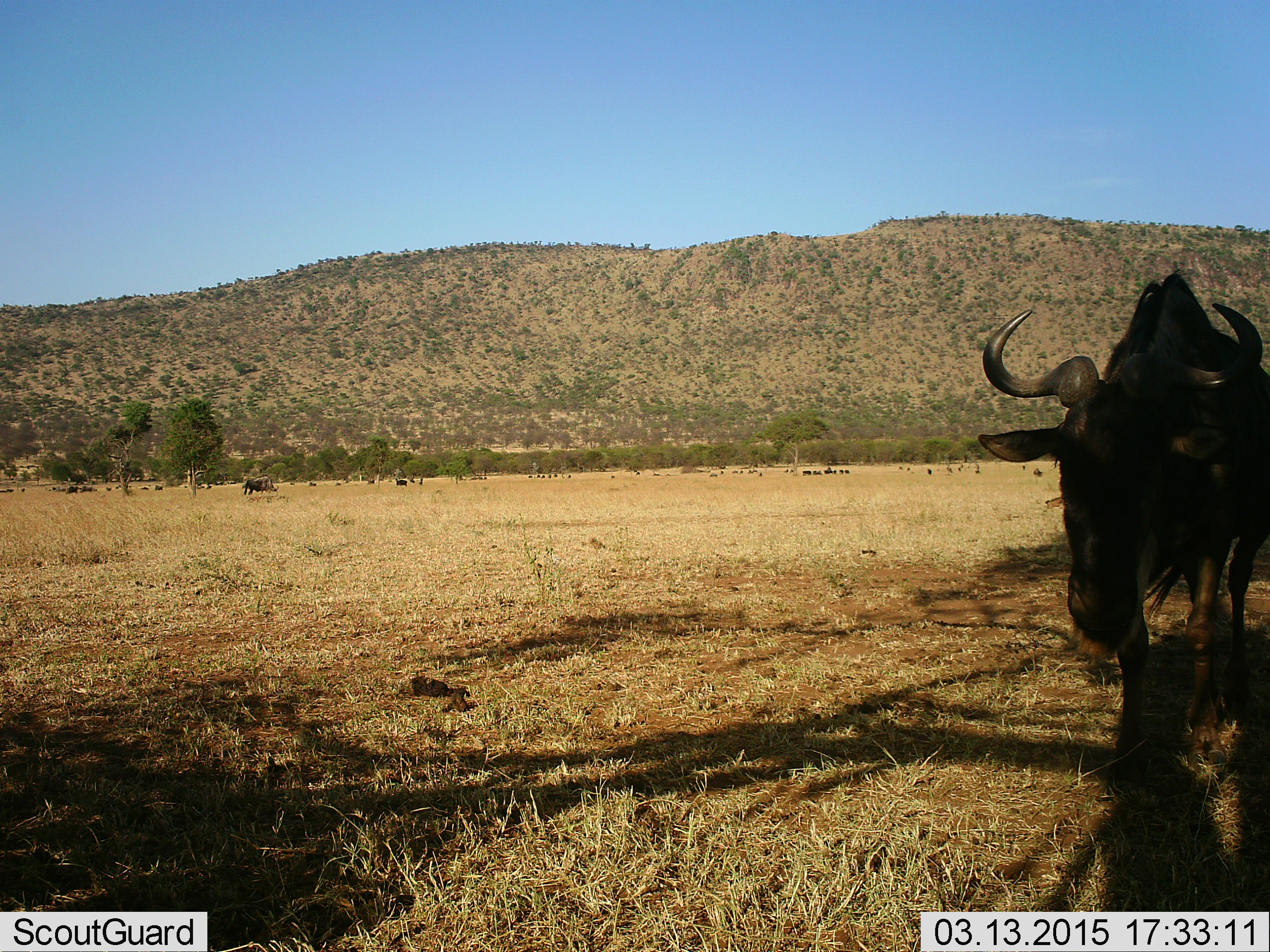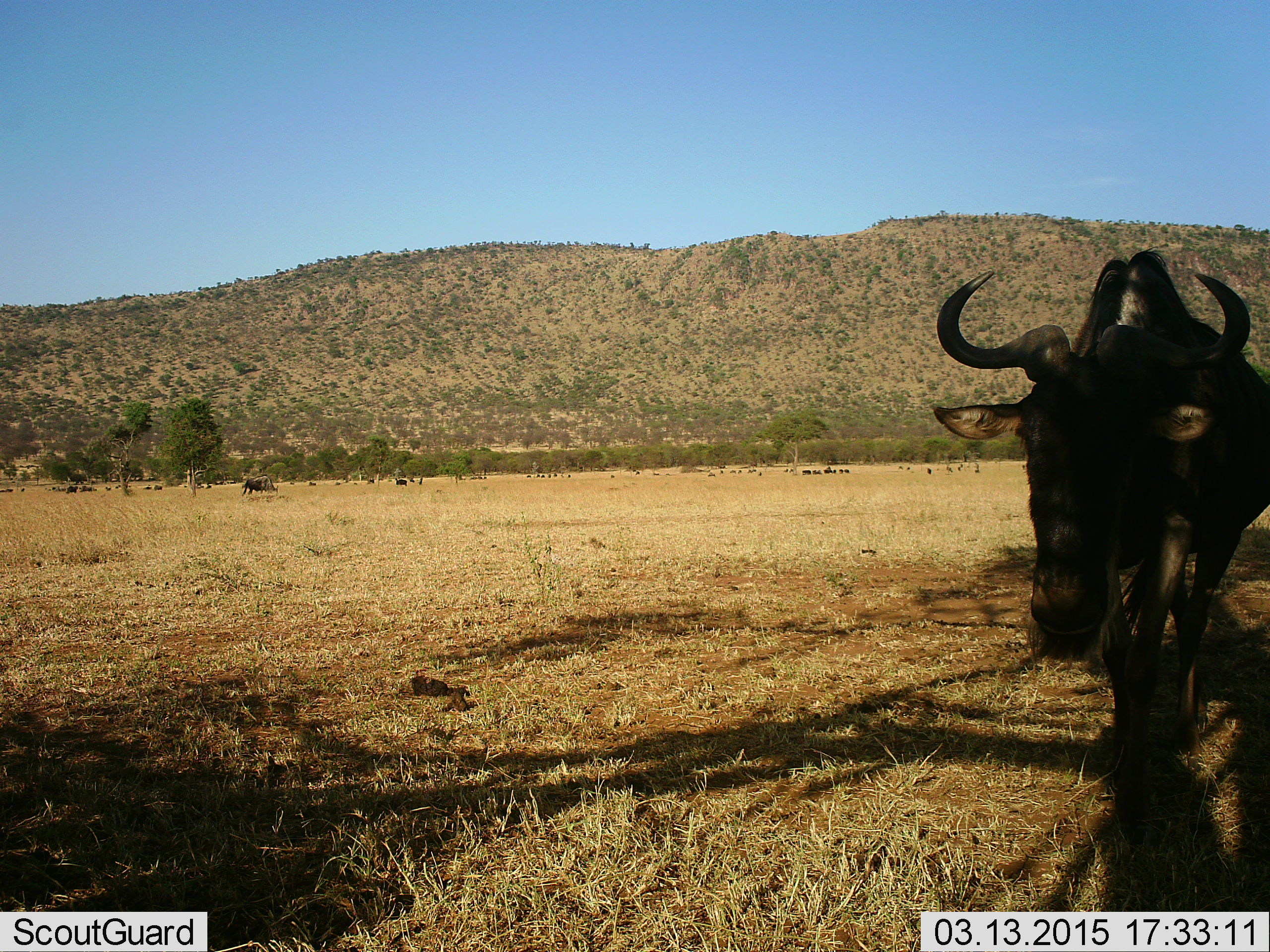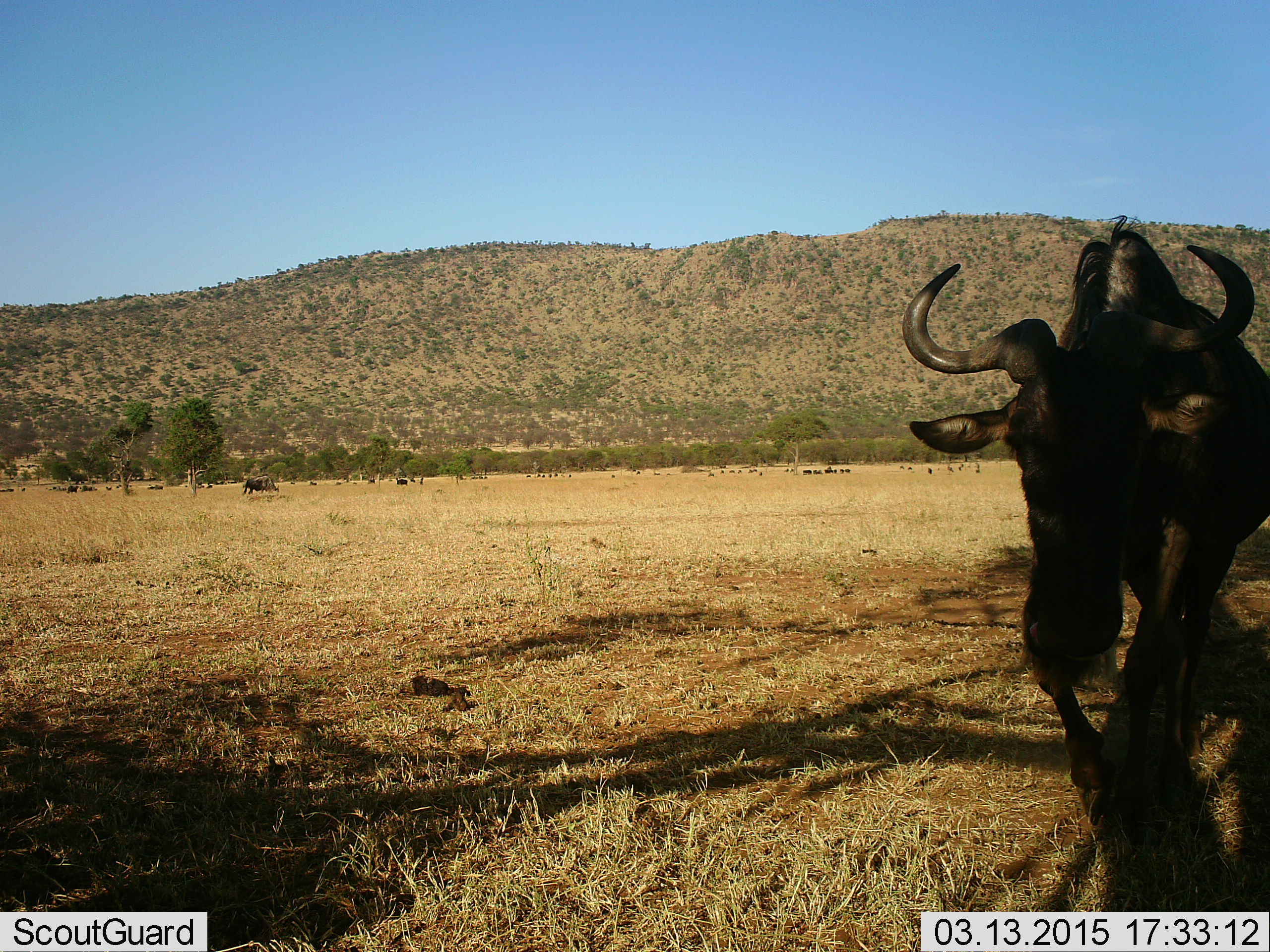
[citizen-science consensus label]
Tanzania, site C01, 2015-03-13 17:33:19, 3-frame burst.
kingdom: Animalia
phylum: Chordata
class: Mammalia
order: Artiodactyla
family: Bovidae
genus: Connochaetes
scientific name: Connochaetes taurinus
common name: blue wildebeest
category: wildebeest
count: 1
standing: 55%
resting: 9%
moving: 82%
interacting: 0%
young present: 0%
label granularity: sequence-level